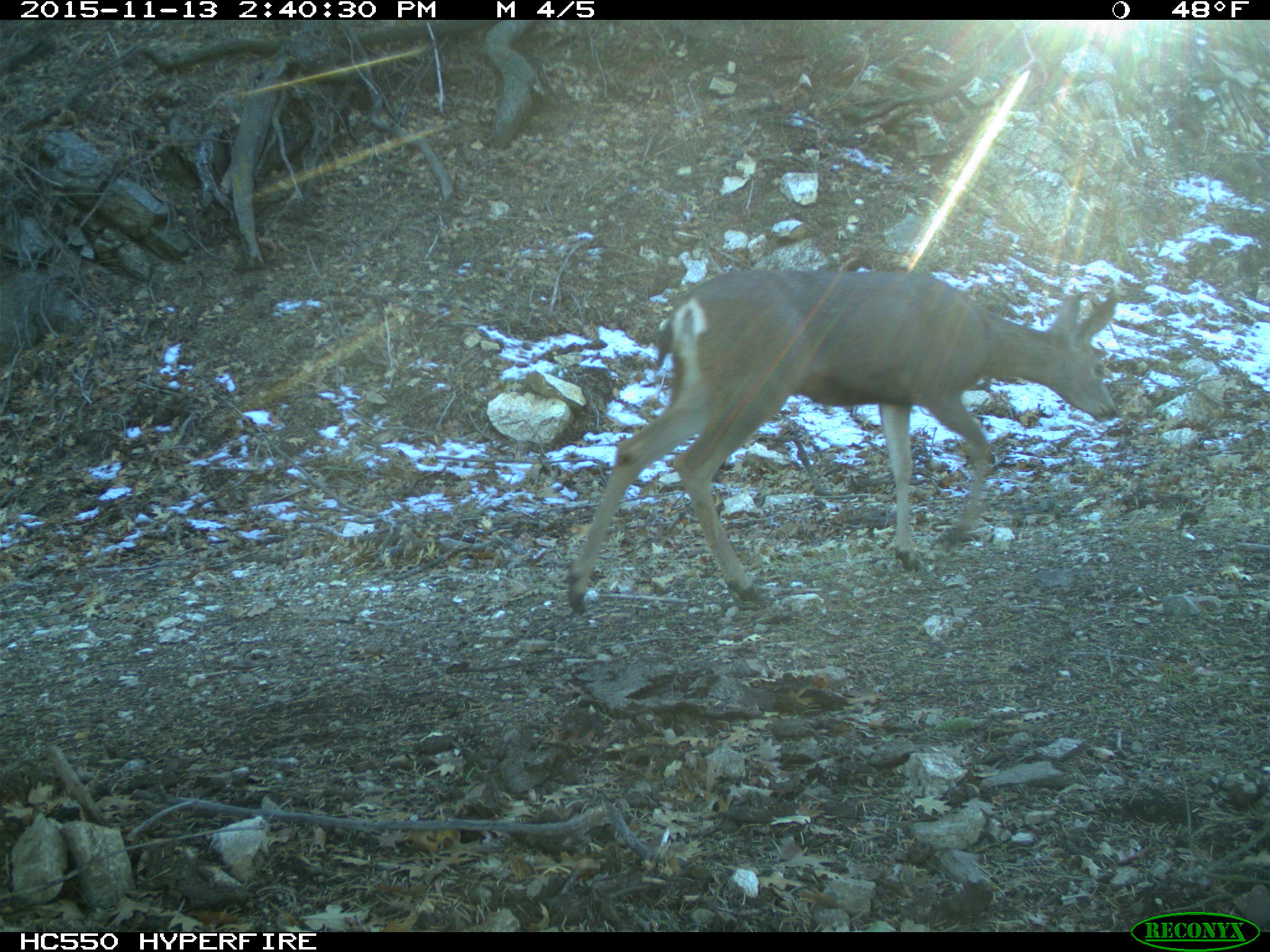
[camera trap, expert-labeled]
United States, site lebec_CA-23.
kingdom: Animalia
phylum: Chordata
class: Mammalia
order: Artiodactyla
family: Cervidae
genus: Odocoileus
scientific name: Odocoileus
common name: deer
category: unidentified deer